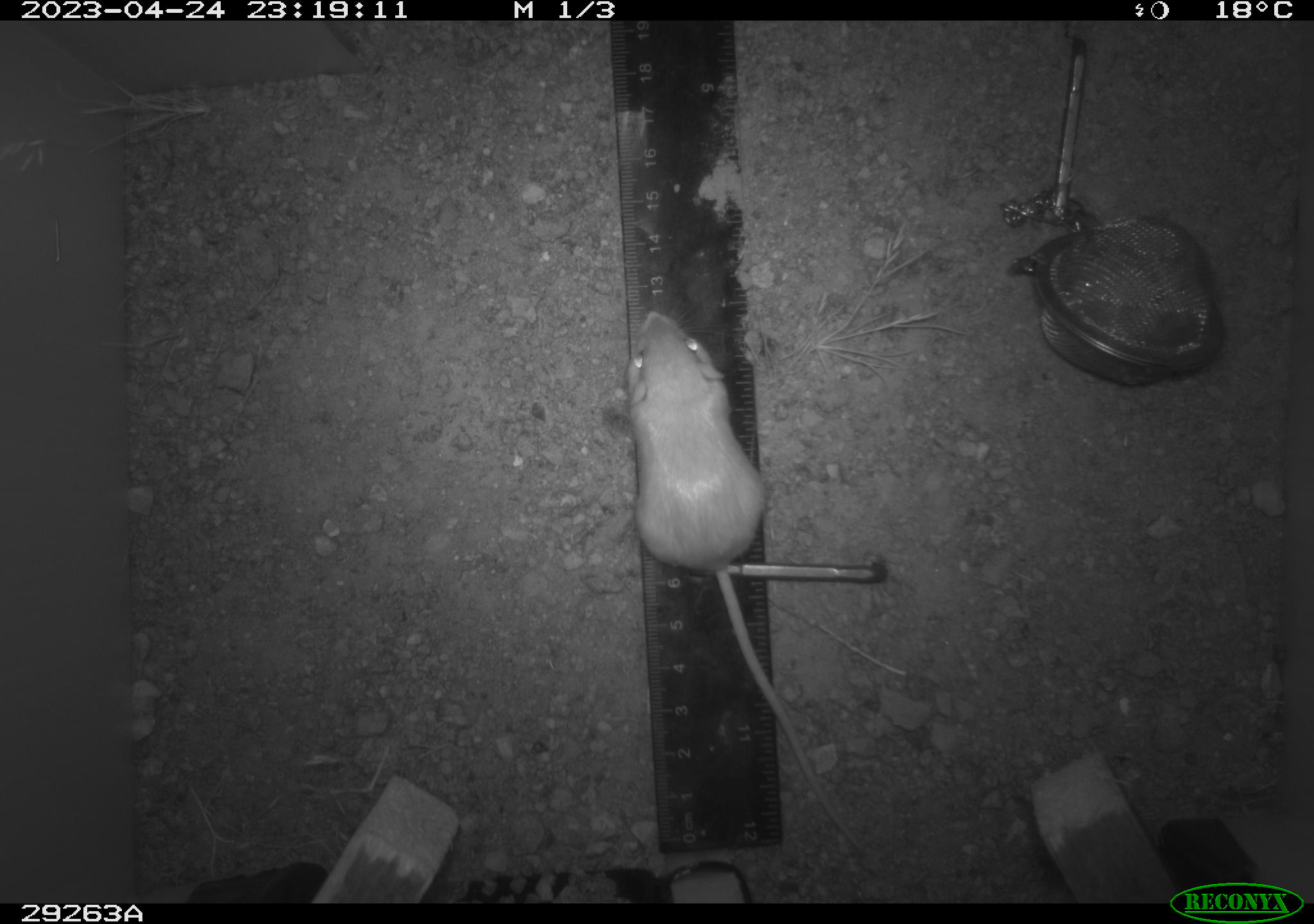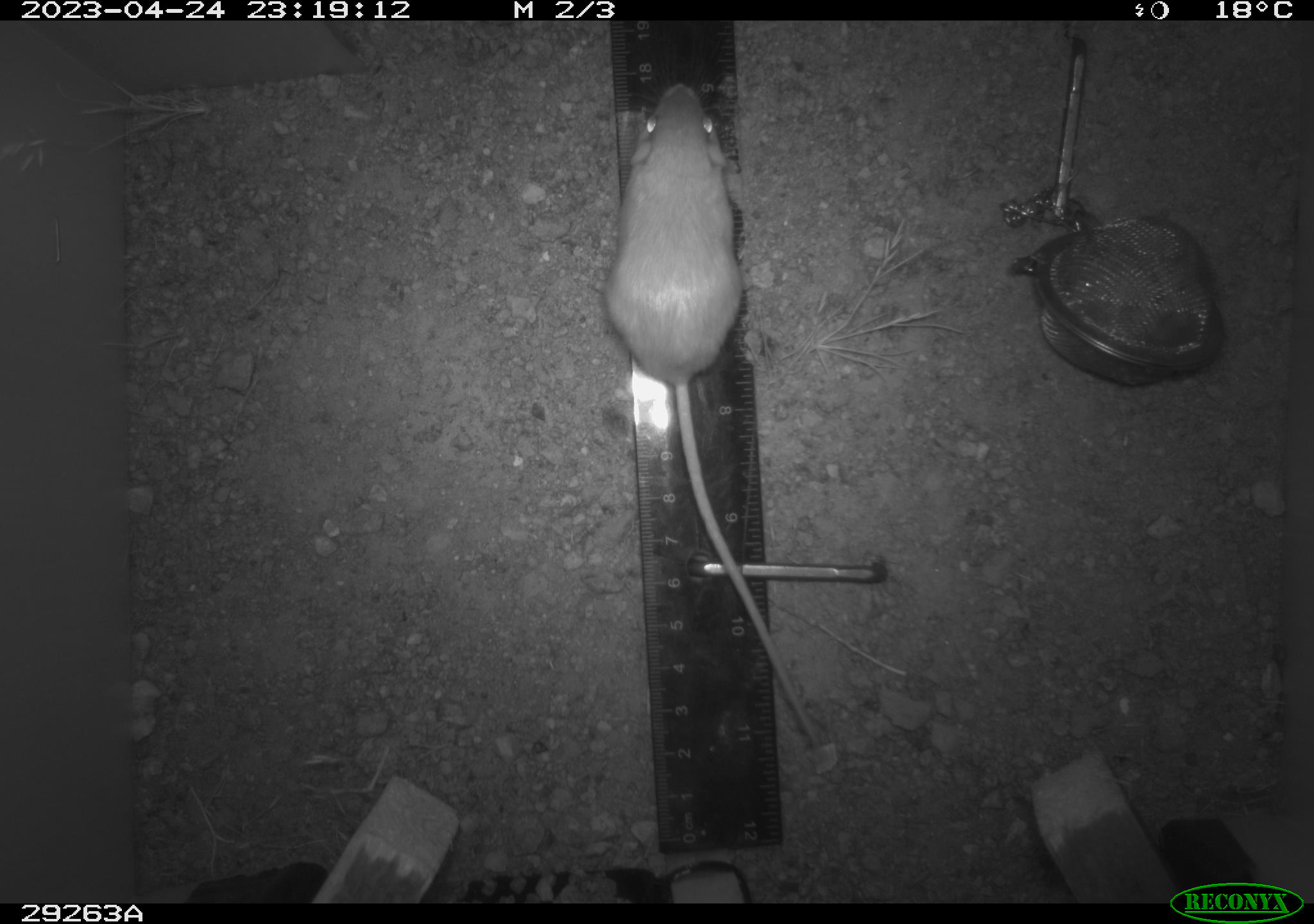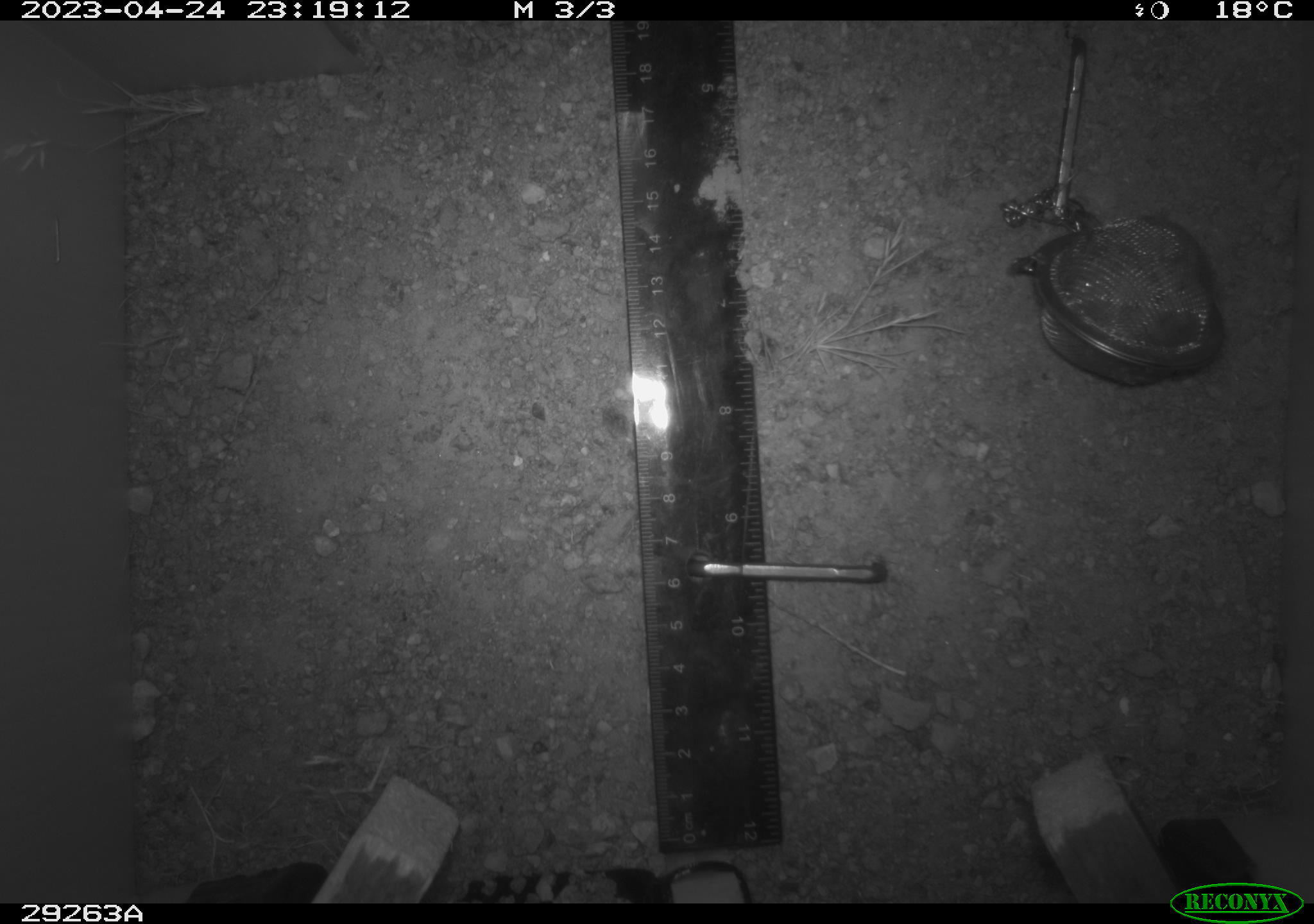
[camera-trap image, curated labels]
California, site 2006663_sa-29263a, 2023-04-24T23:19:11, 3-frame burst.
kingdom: Animalia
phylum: Chordata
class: Mammalia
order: Rodentia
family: Heteromyidae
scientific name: Heteromyidae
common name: kangaroo rats and pocket mice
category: heteromyidae family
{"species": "heteromyidae family (kangaroo rats and pocket mice) (Heteromyidae)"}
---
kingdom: Animalia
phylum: Chordata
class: Mammalia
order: Rodentia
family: Cricetidae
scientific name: Arvicolinae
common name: voles, lemmings, and muskrats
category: arvicolinae subfamily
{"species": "arvicolinae subfamily (voles, lemmings, and muskrats) (Arvicolinae)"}